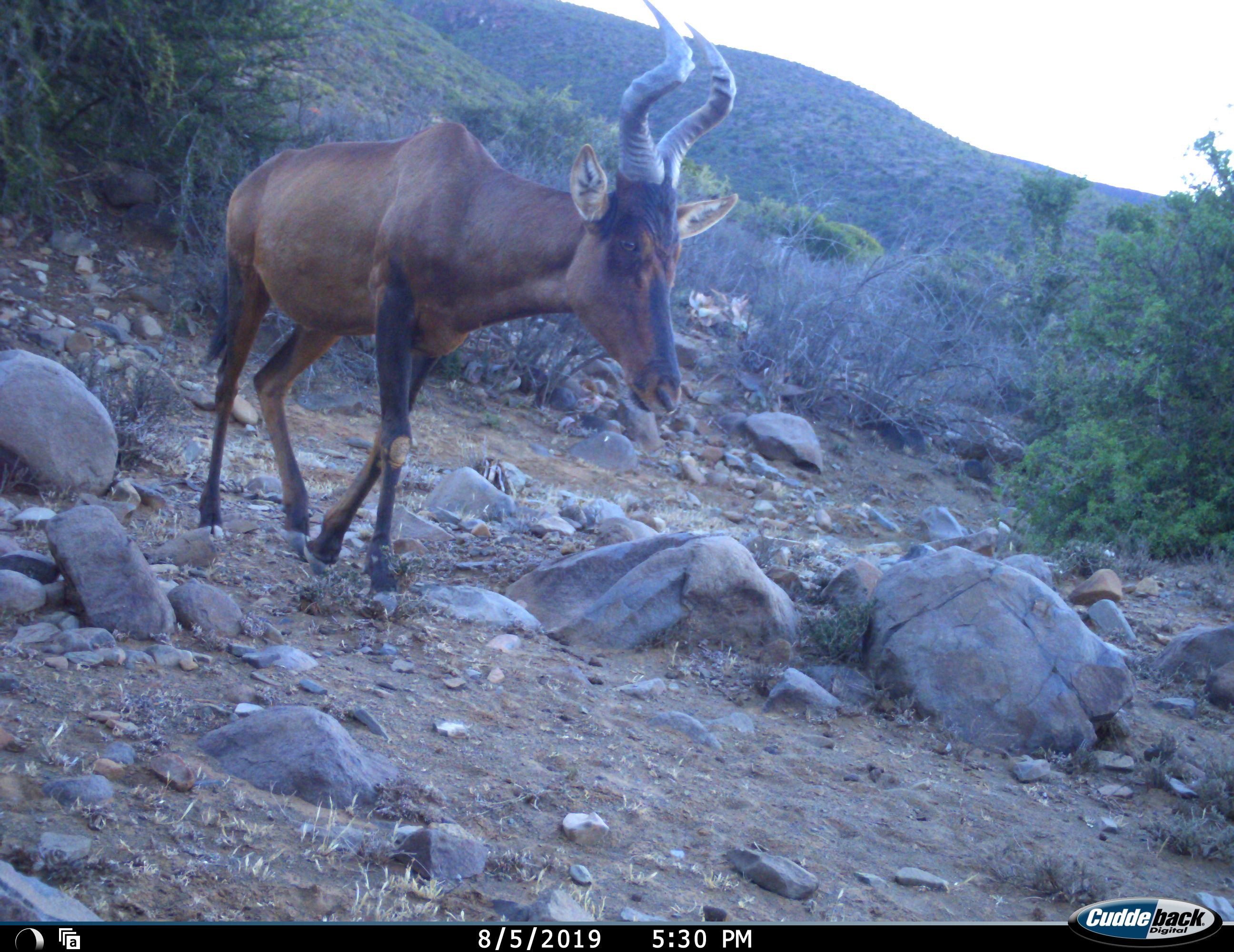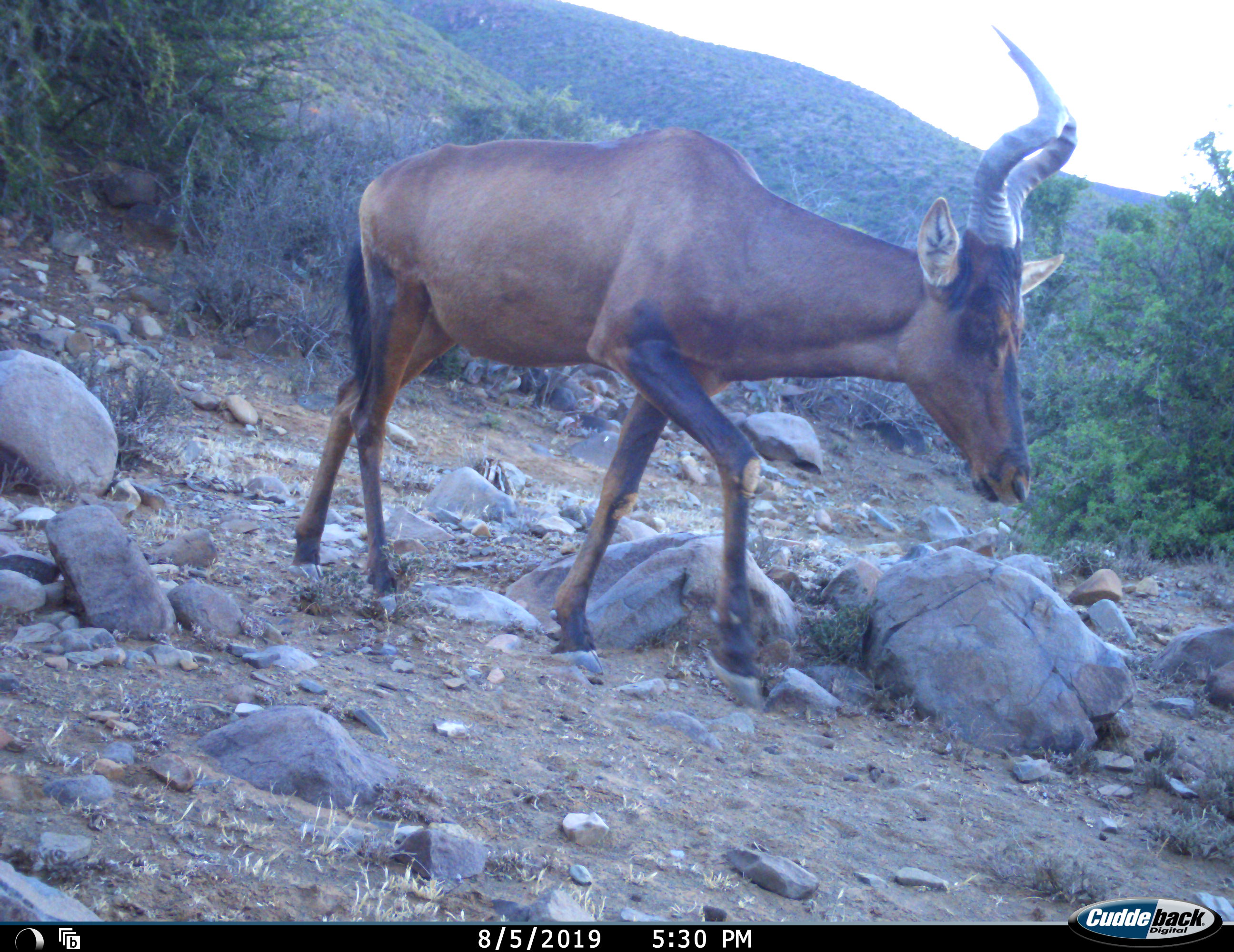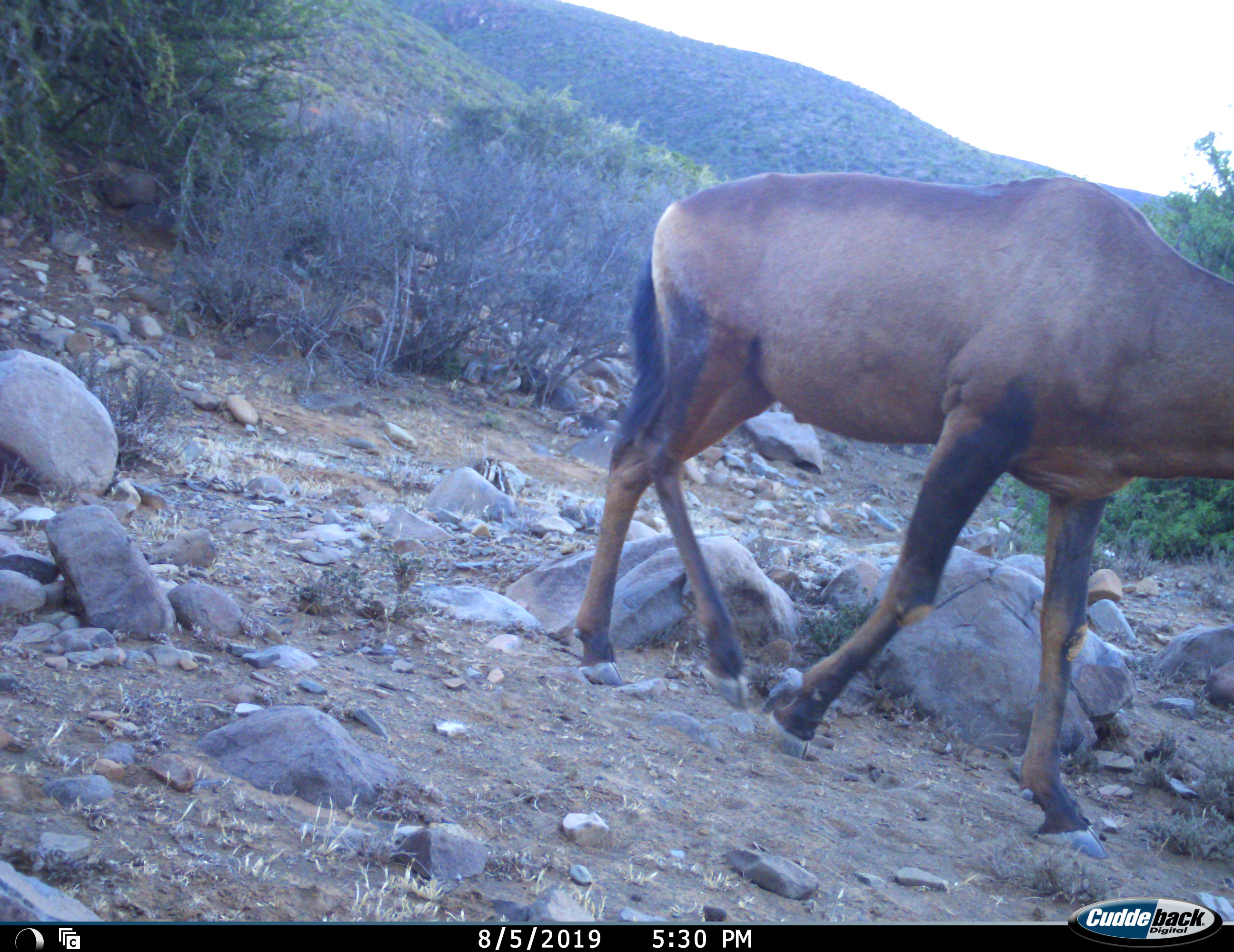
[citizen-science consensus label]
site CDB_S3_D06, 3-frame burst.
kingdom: Animalia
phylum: Chordata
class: Mammalia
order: Artiodactyla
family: Bovidae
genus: Alcelaphus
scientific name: Alcelaphus buselaphus caama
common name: red hartebeest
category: hartebeestred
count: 1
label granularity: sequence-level